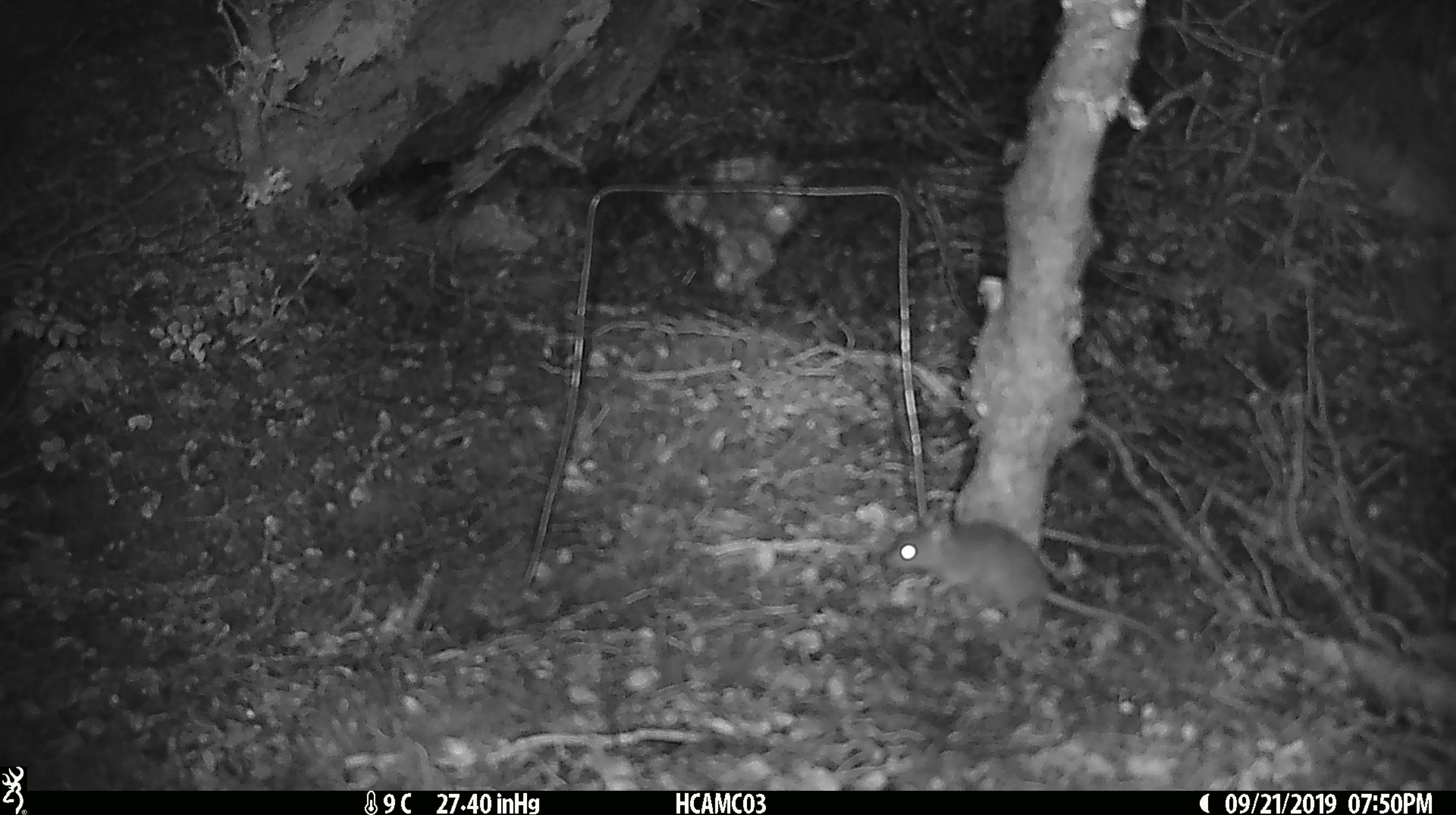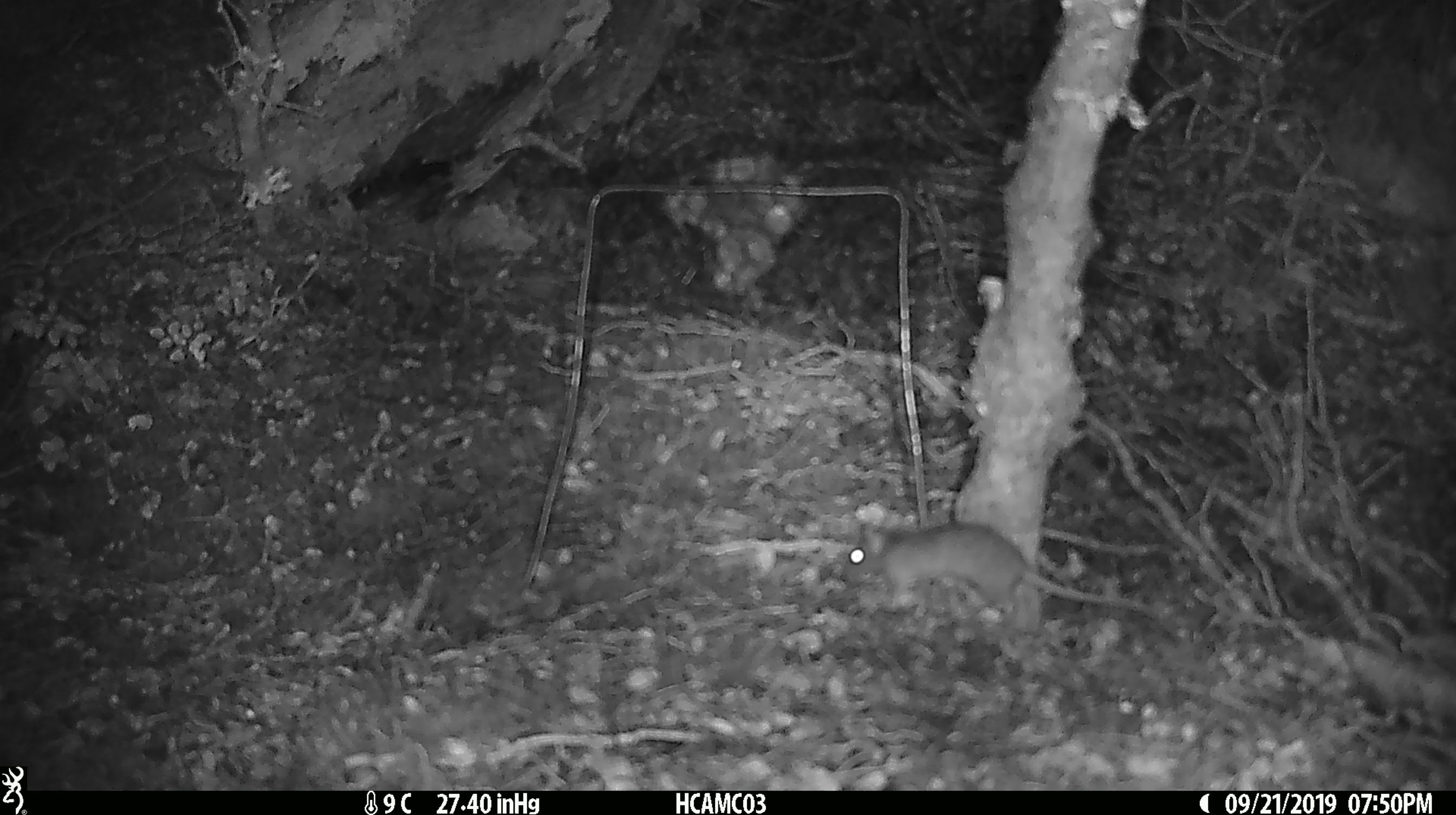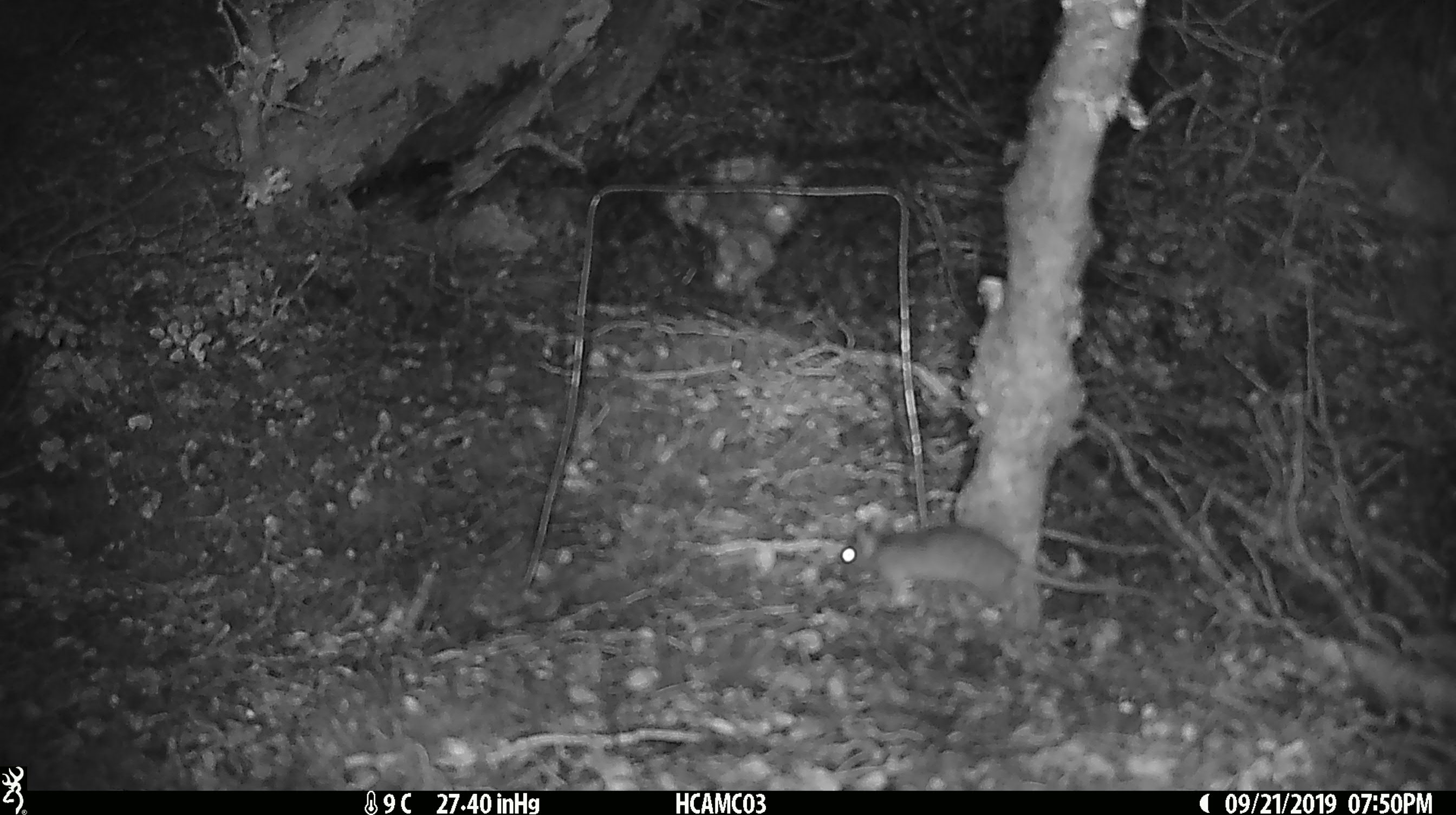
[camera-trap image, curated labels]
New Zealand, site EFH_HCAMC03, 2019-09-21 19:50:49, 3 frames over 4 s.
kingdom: Animalia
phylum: Chordata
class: Mammalia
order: Rodentia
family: Muridae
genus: Mus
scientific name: Mus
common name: mouse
Mouse (Mus).